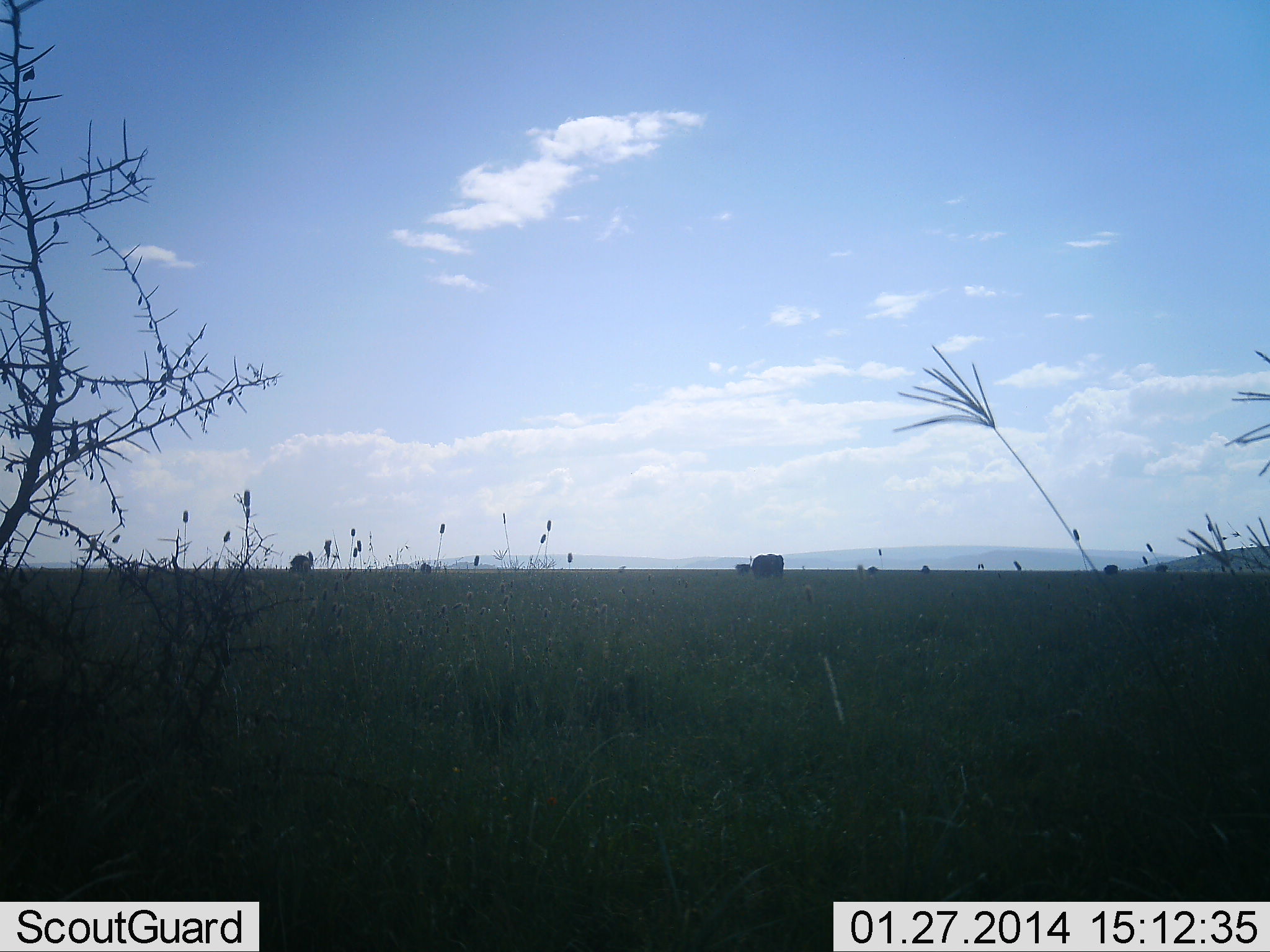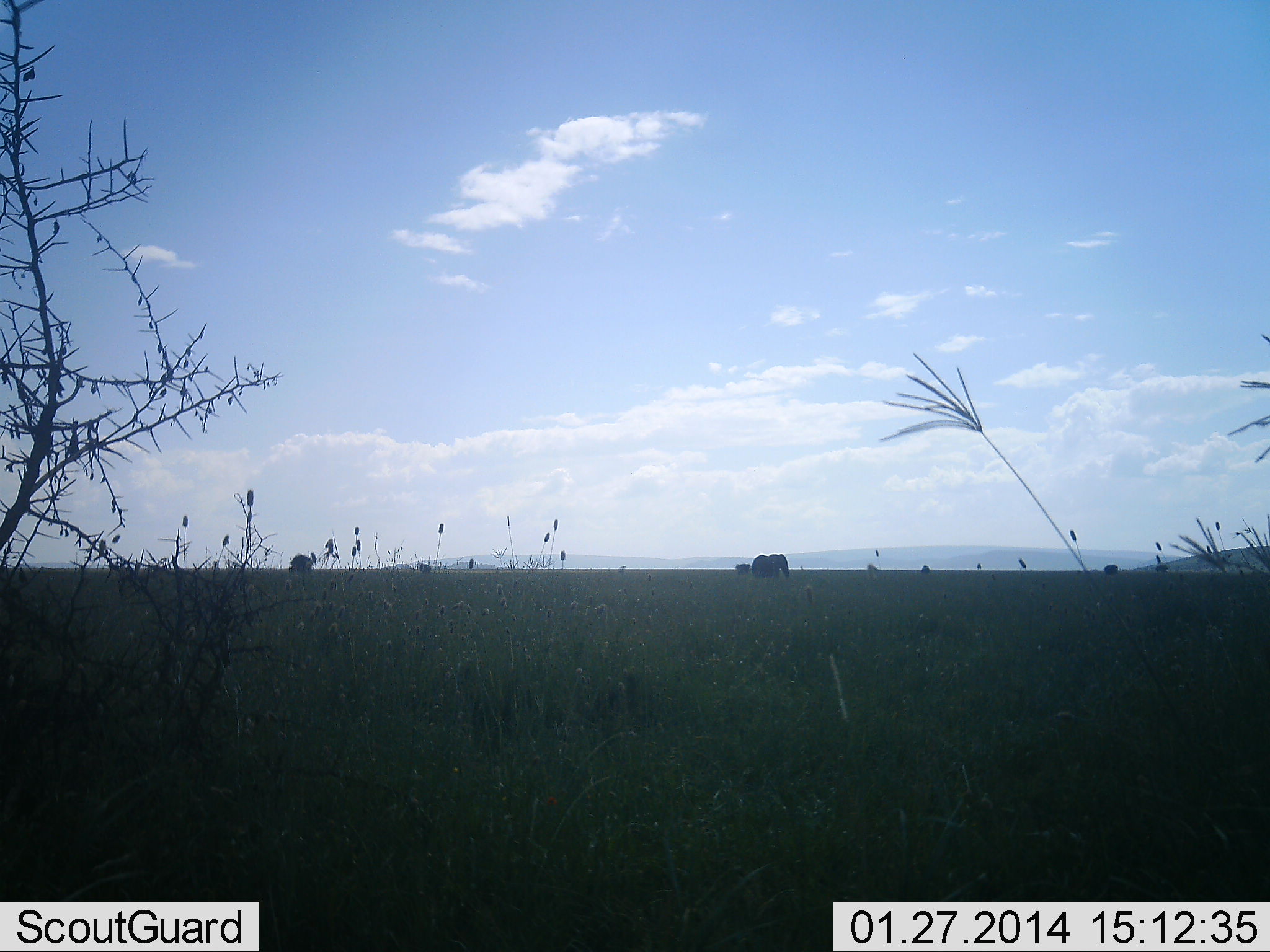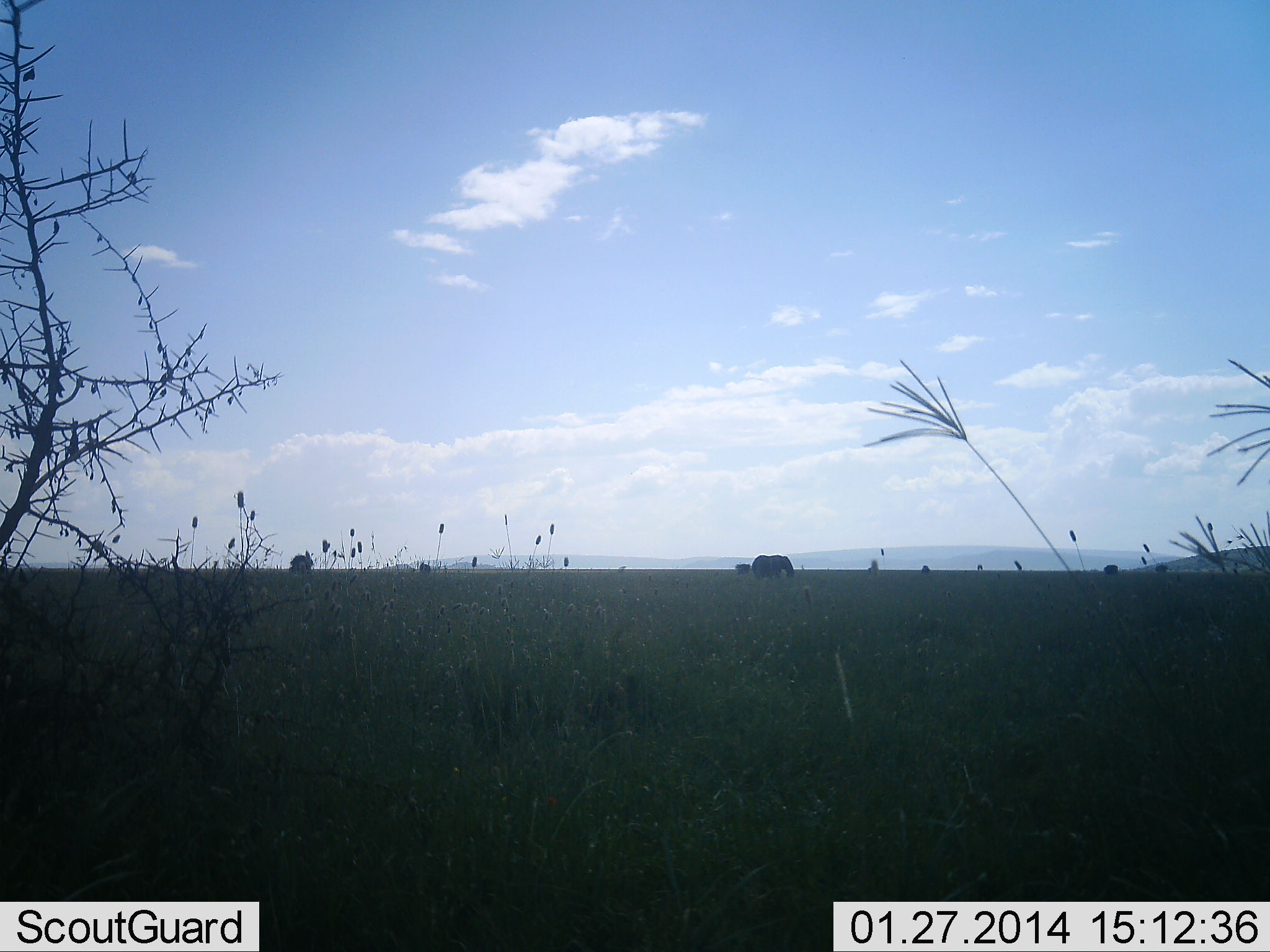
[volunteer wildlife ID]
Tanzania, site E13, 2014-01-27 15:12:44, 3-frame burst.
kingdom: Animalia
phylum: Chordata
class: Mammalia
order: Proboscidea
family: Elephantidae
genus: Loxodonta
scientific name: Loxodonta africana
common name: african bush elephant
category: elephant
Elephant (african bush elephant) (Loxodonta africana), count 1. Behavior (volunteer vote fractions): standing 82%, resting 0%, moving 9%, interacting 0%. Young present (vote fraction): 0%. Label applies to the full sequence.